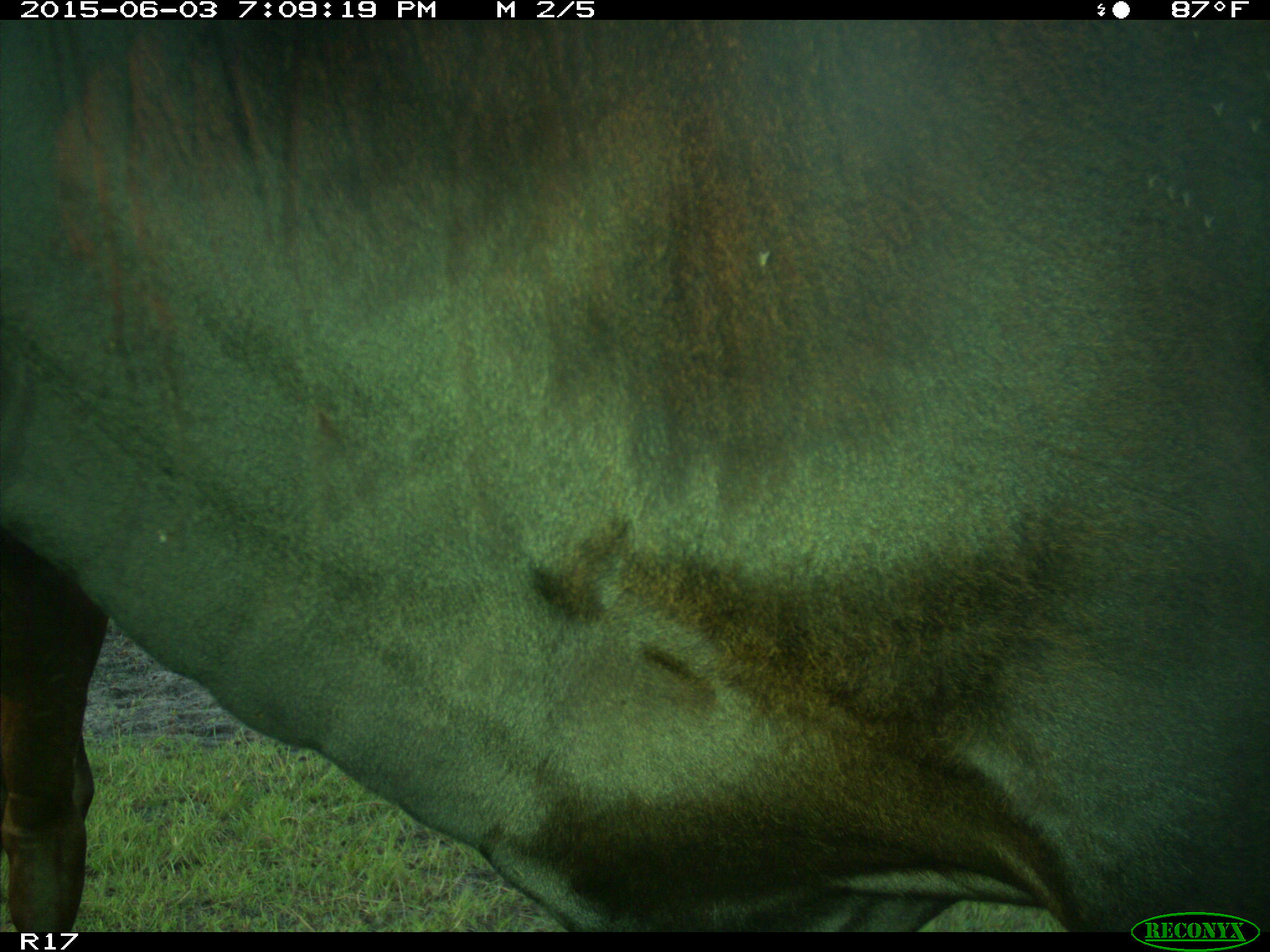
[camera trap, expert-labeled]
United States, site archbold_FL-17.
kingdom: Animalia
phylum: Chordata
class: Mammalia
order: Artiodactyla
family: Bovidae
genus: Bos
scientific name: Bos taurus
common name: domestic cow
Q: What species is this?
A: Bos taurus (domestic cow).